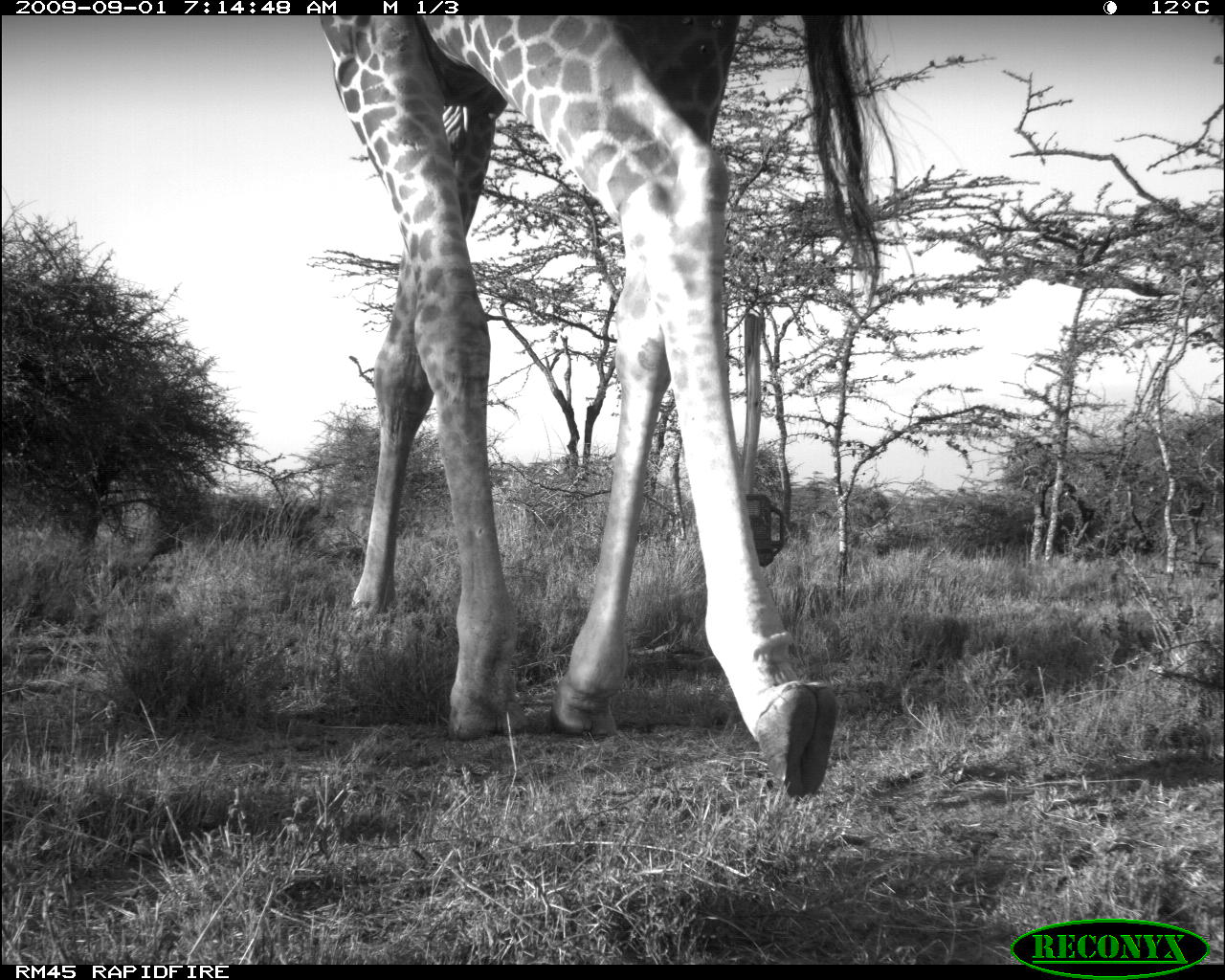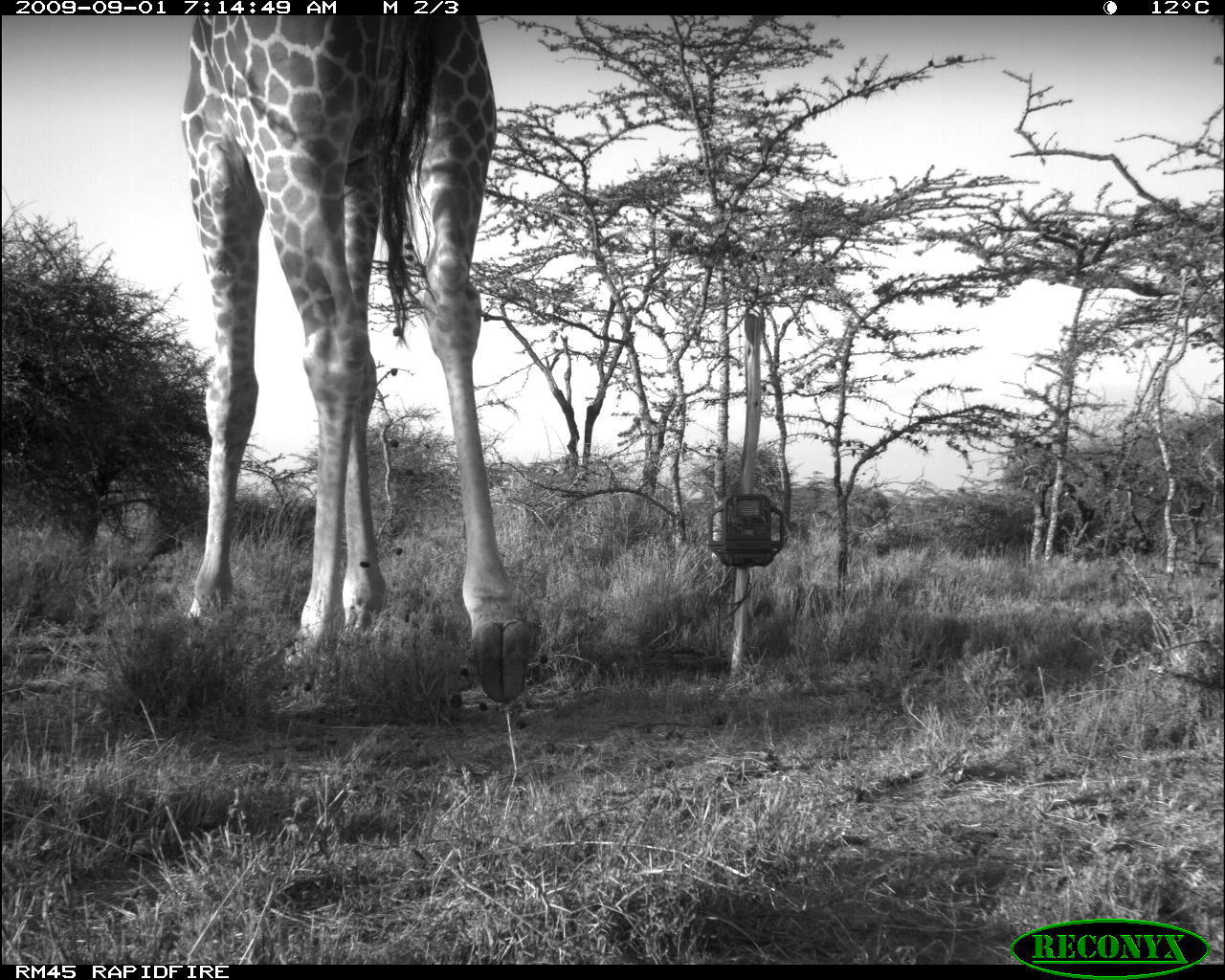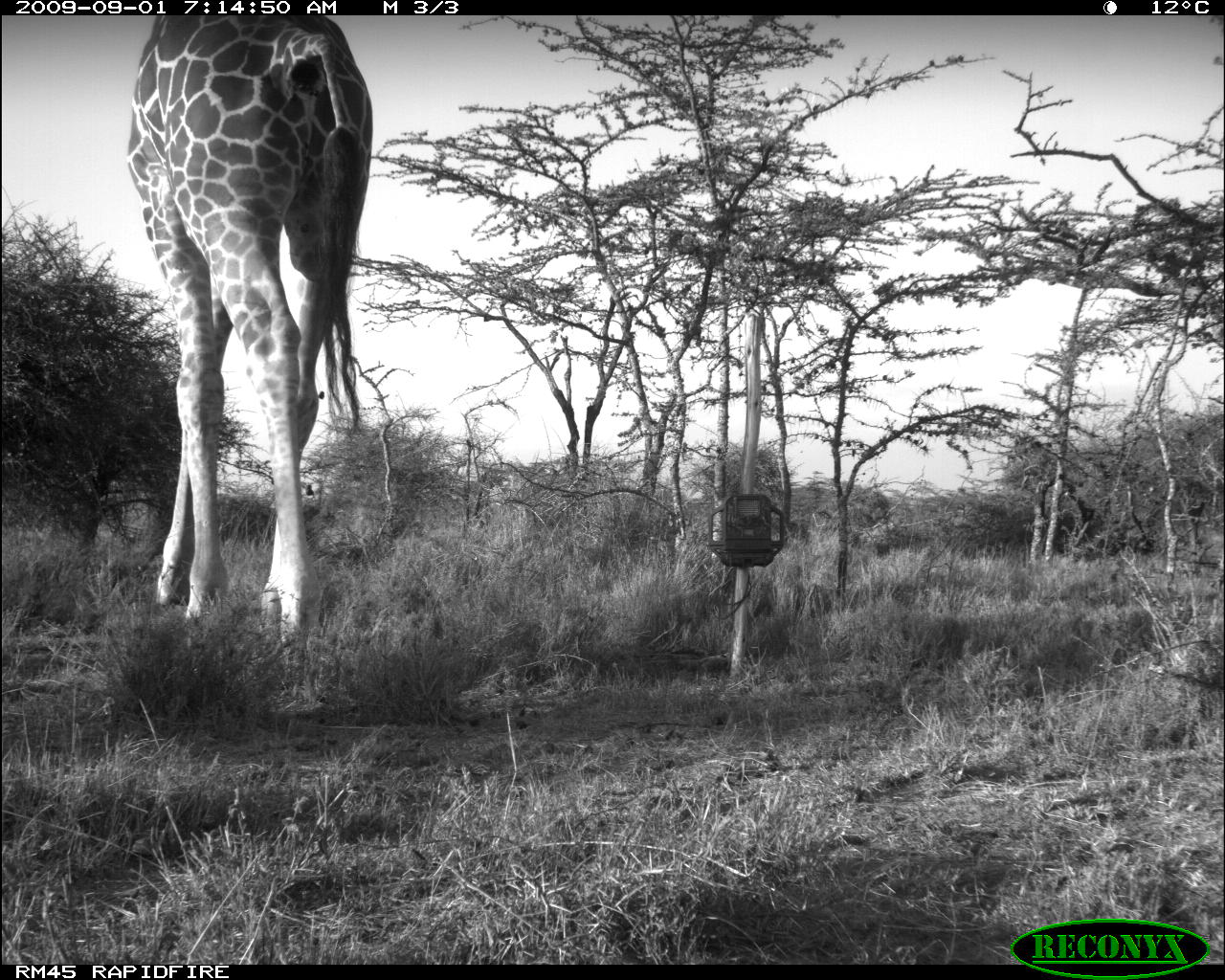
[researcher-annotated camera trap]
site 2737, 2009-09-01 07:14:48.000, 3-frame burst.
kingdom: Animalia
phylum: Chordata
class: Mammalia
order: Artiodactyla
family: Giraffidae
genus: Giraffa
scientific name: Giraffa camelopardalis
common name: giraffe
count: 1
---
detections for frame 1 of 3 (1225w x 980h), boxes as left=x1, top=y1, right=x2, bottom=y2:
giraffa camelopardalis: left=316, top=15, right=901, bottom=799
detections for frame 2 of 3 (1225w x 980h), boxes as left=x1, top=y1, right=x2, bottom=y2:
giraffa camelopardalis: left=177, top=11, right=532, bottom=702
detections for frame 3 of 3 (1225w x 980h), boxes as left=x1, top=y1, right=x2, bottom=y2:
giraffa camelopardalis: left=130, top=14, right=376, bottom=659